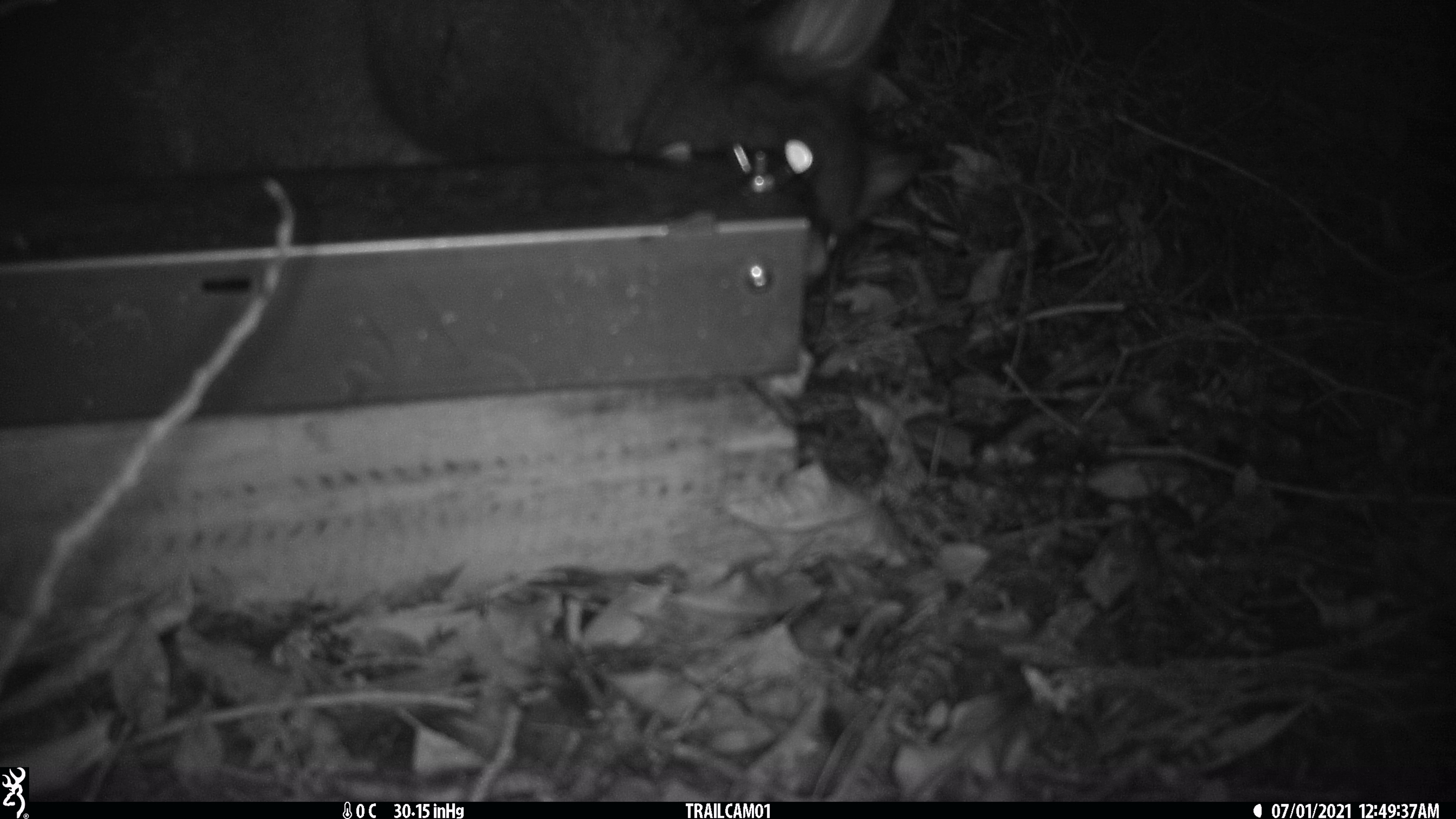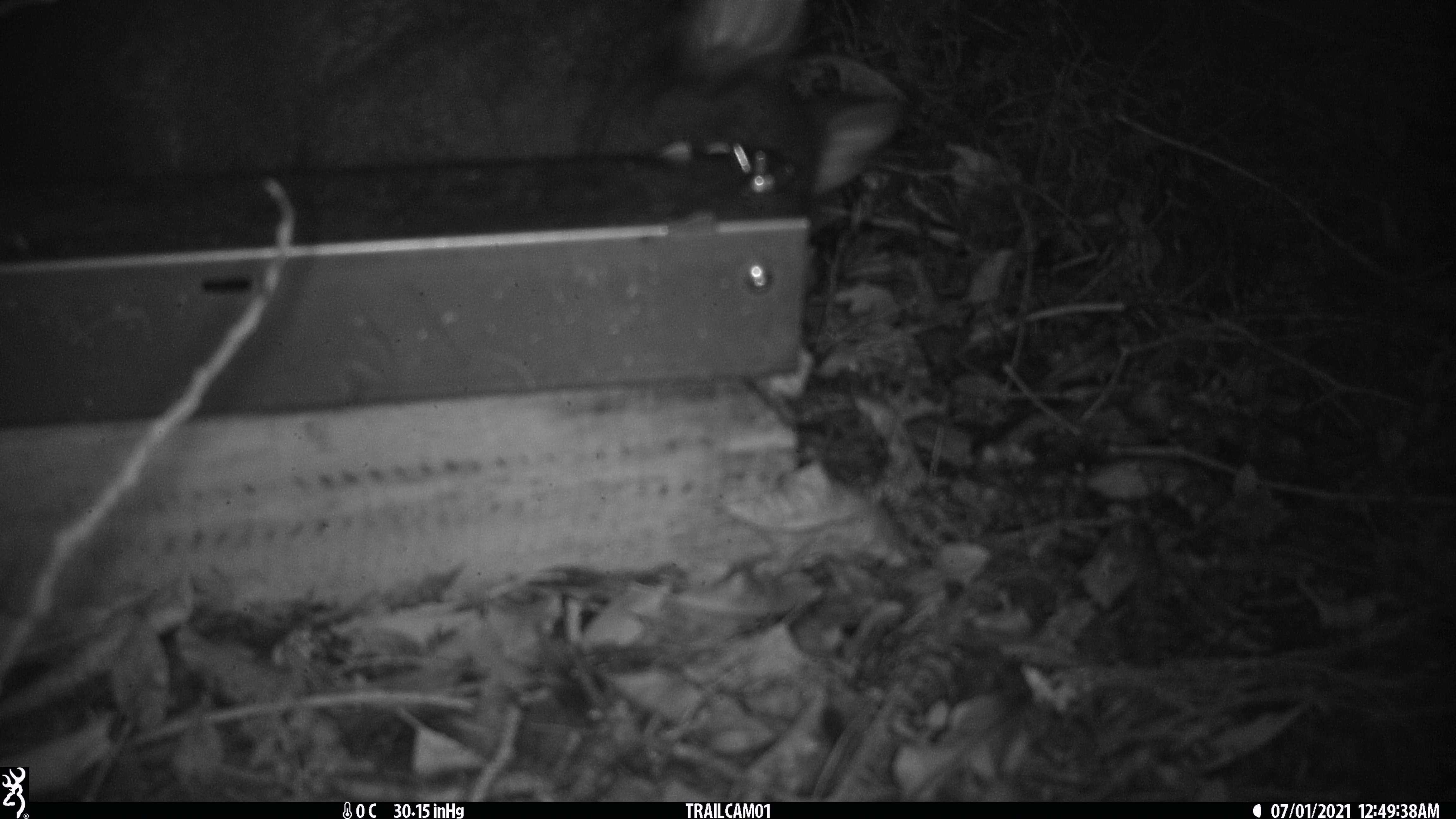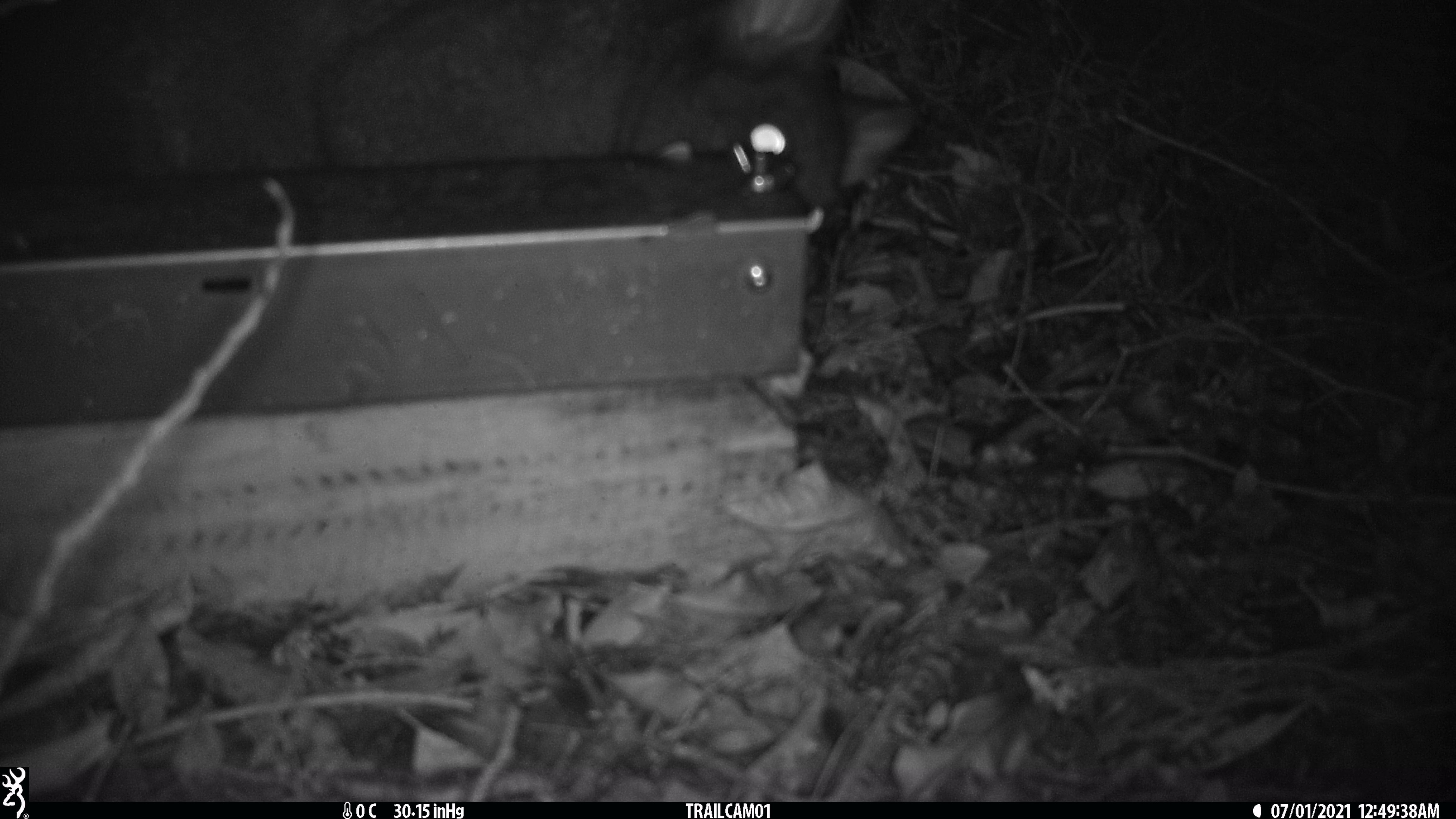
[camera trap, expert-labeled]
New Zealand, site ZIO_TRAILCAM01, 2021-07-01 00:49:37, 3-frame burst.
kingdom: Animalia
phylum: Chordata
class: Mammalia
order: Diprotodontia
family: Phalangeridae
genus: Trichosurus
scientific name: Trichosurus vulpecula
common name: common brushtail possum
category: possum